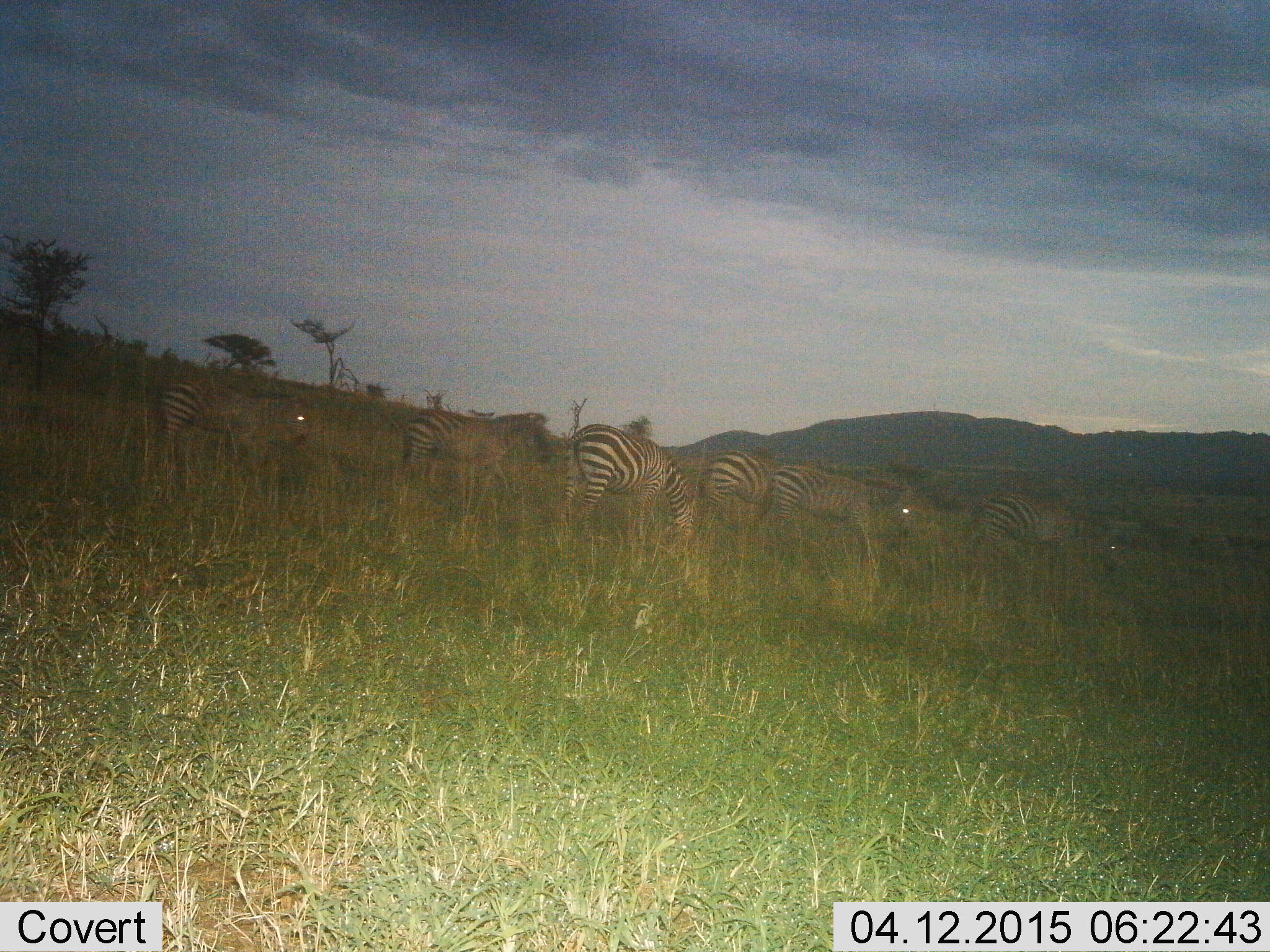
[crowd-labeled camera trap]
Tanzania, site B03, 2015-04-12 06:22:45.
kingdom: Animalia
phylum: Chordata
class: Mammalia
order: Perissodactyla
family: Equidae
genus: Equus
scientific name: Equus quagga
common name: plains zebra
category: zebra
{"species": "zebra (plains zebra) (Equus quagga)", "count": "6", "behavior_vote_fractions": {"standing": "50%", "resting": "0%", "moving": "30%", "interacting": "0%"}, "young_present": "0%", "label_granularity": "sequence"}